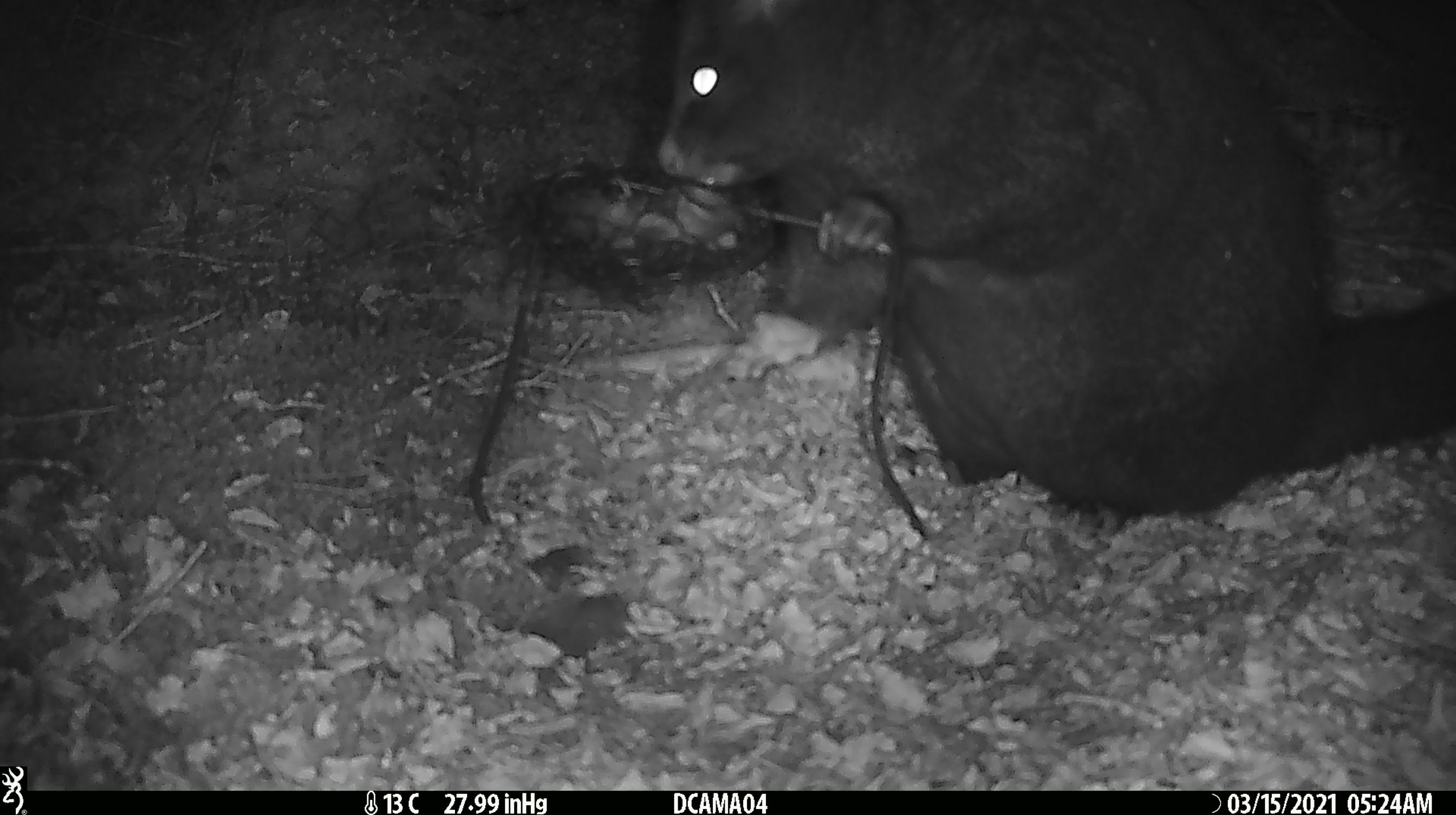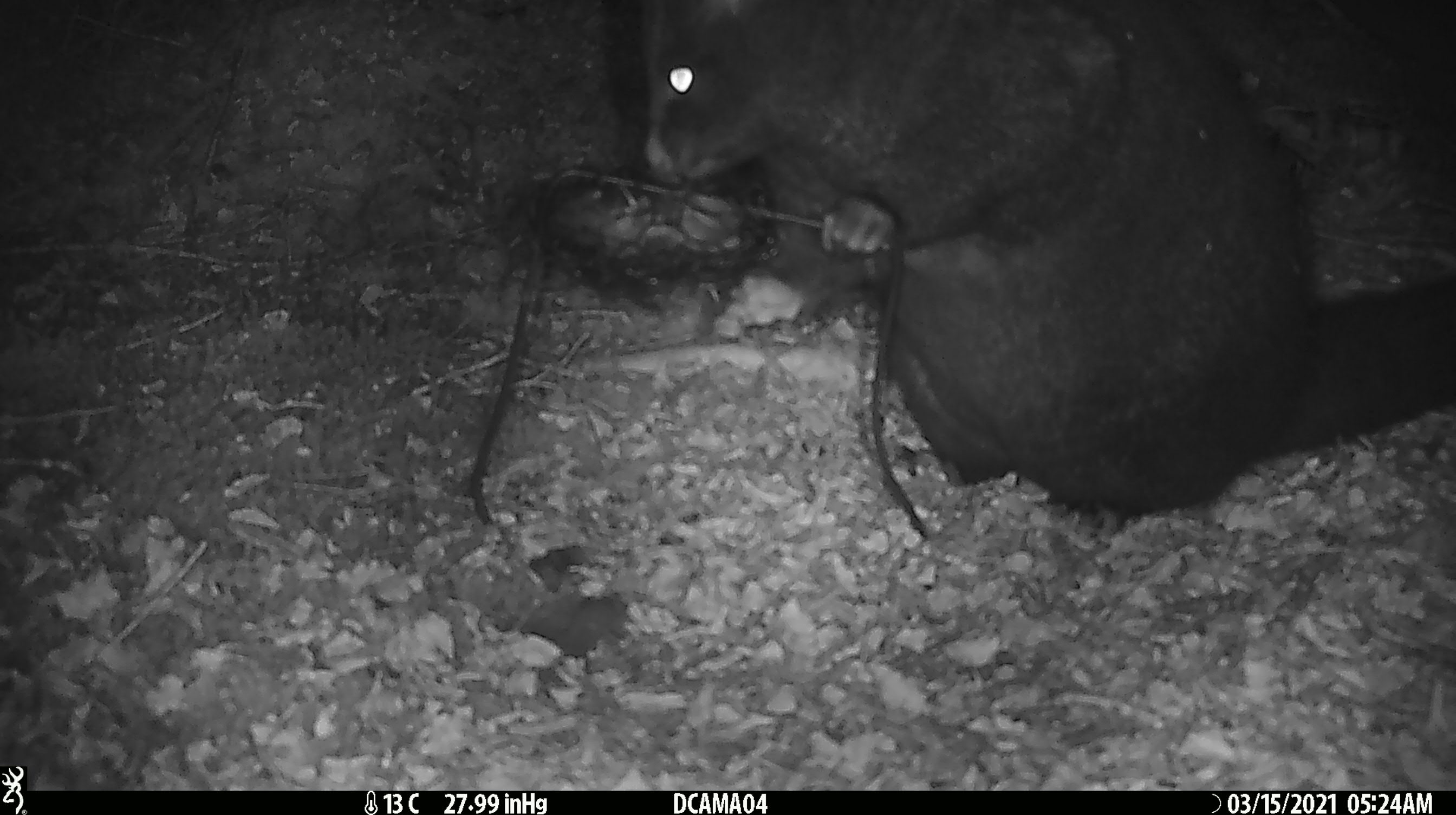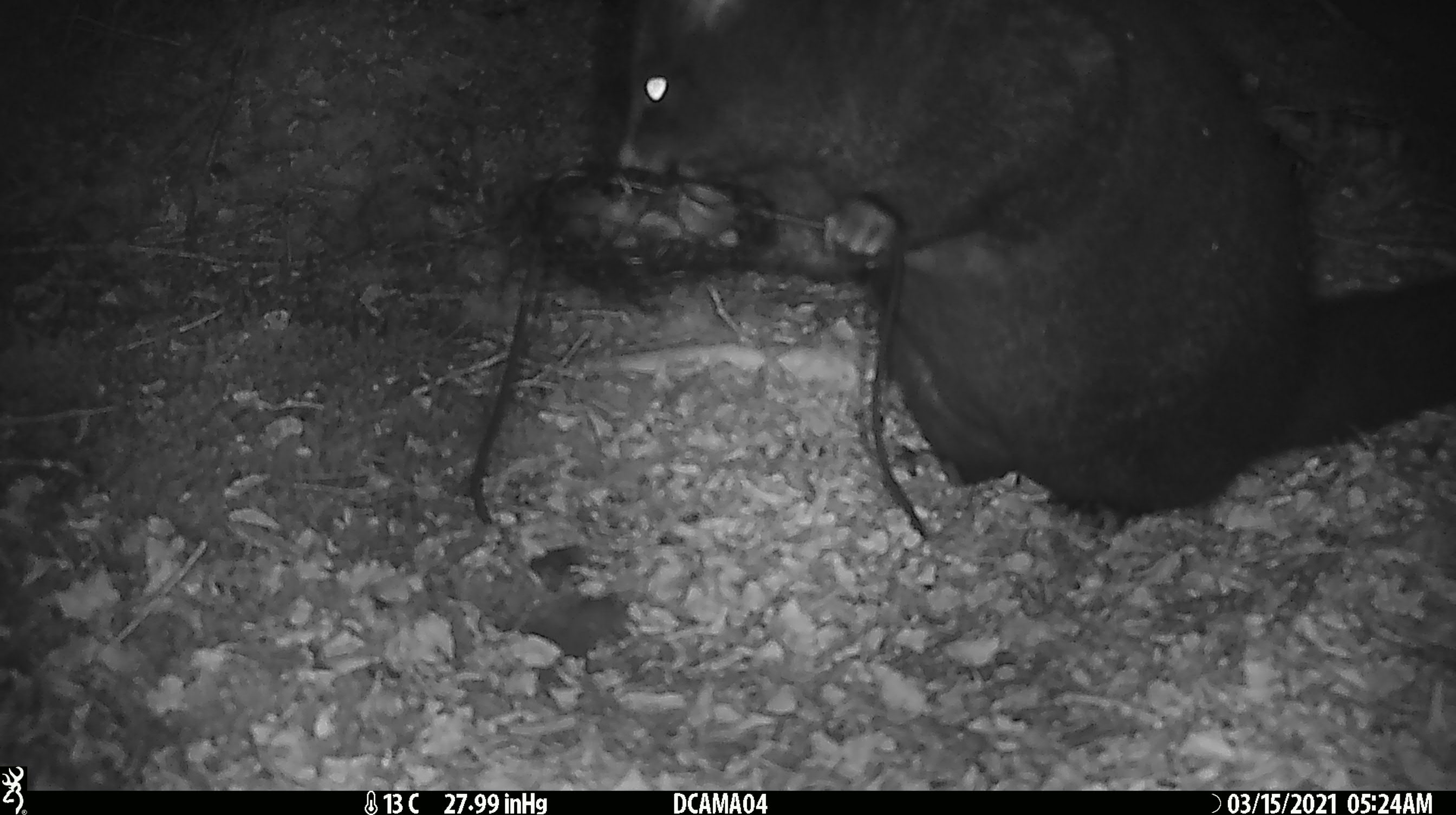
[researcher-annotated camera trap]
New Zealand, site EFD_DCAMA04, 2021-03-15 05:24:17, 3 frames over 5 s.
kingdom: Animalia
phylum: Chordata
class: Mammalia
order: Diprotodontia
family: Phalangeridae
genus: Trichosurus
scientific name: Trichosurus vulpecula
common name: common brushtail possum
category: possum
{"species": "possum (common brushtail possum) (Trichosurus vulpecula)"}